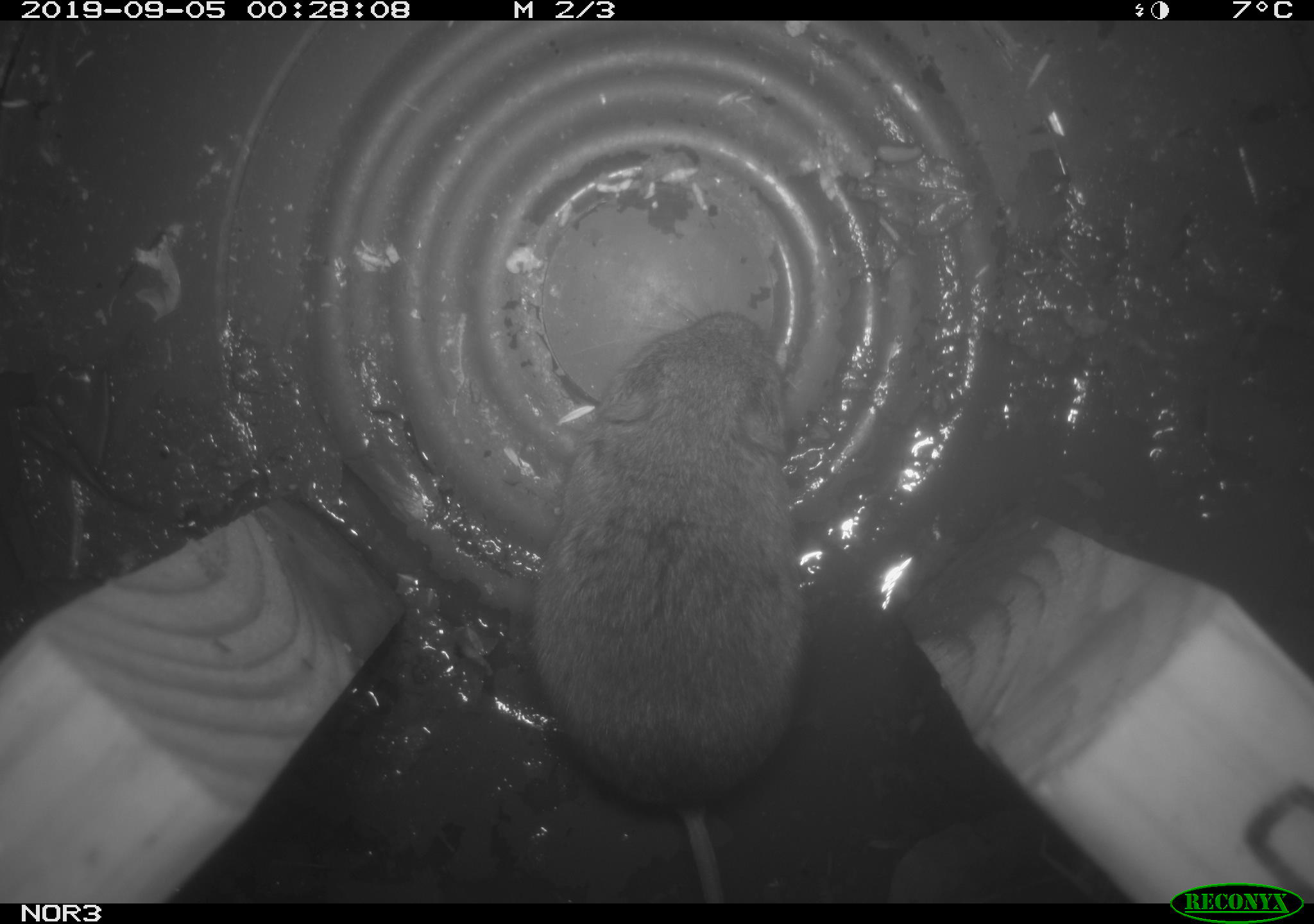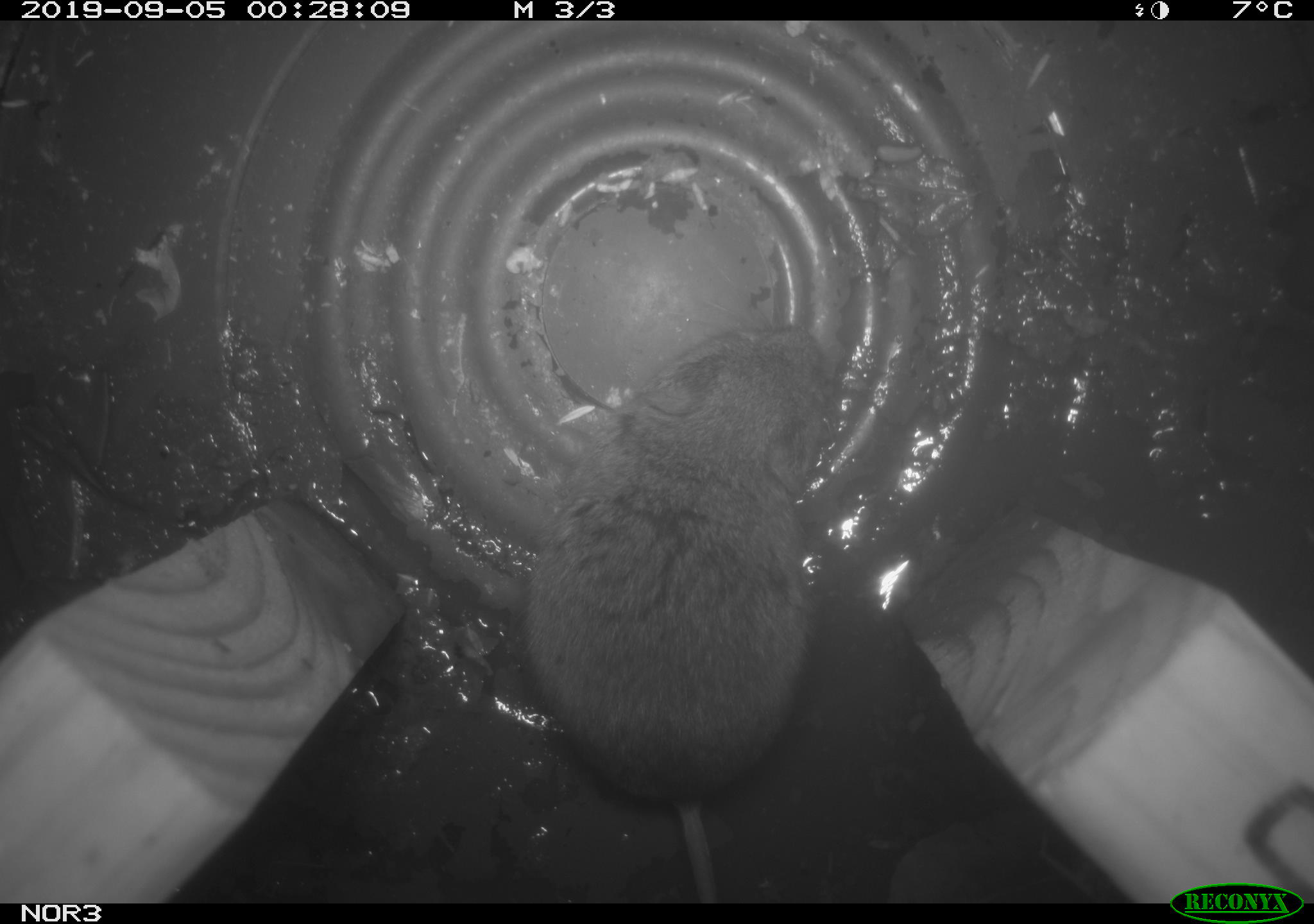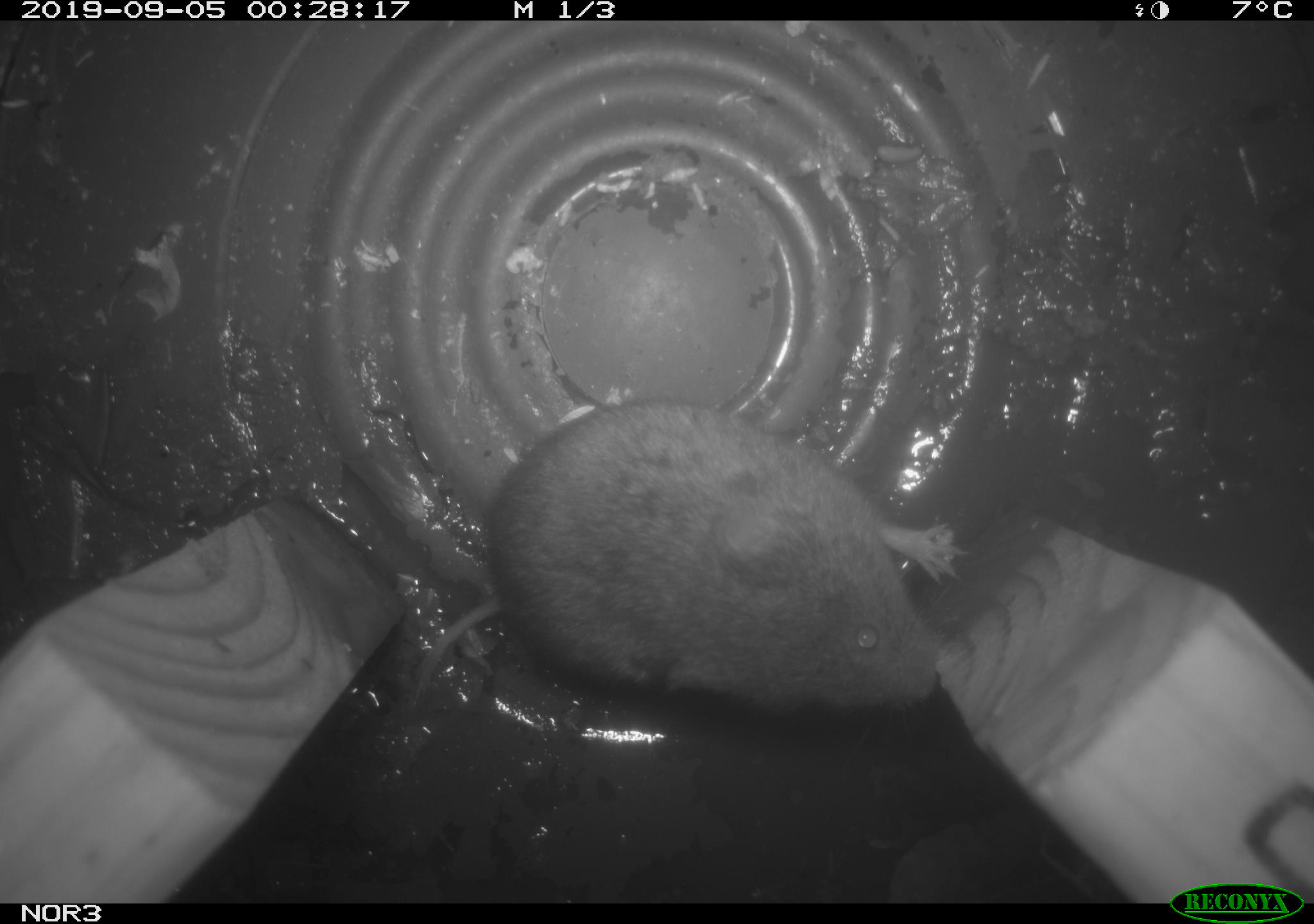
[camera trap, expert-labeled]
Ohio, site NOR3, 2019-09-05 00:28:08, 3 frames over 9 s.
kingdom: Animalia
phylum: Chordata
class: Mammalia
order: Rodentia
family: Cricetidae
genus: Microtus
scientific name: Microtus pennsylvanicus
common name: meadow vole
Meadow vole (Microtus pennsylvanicus).